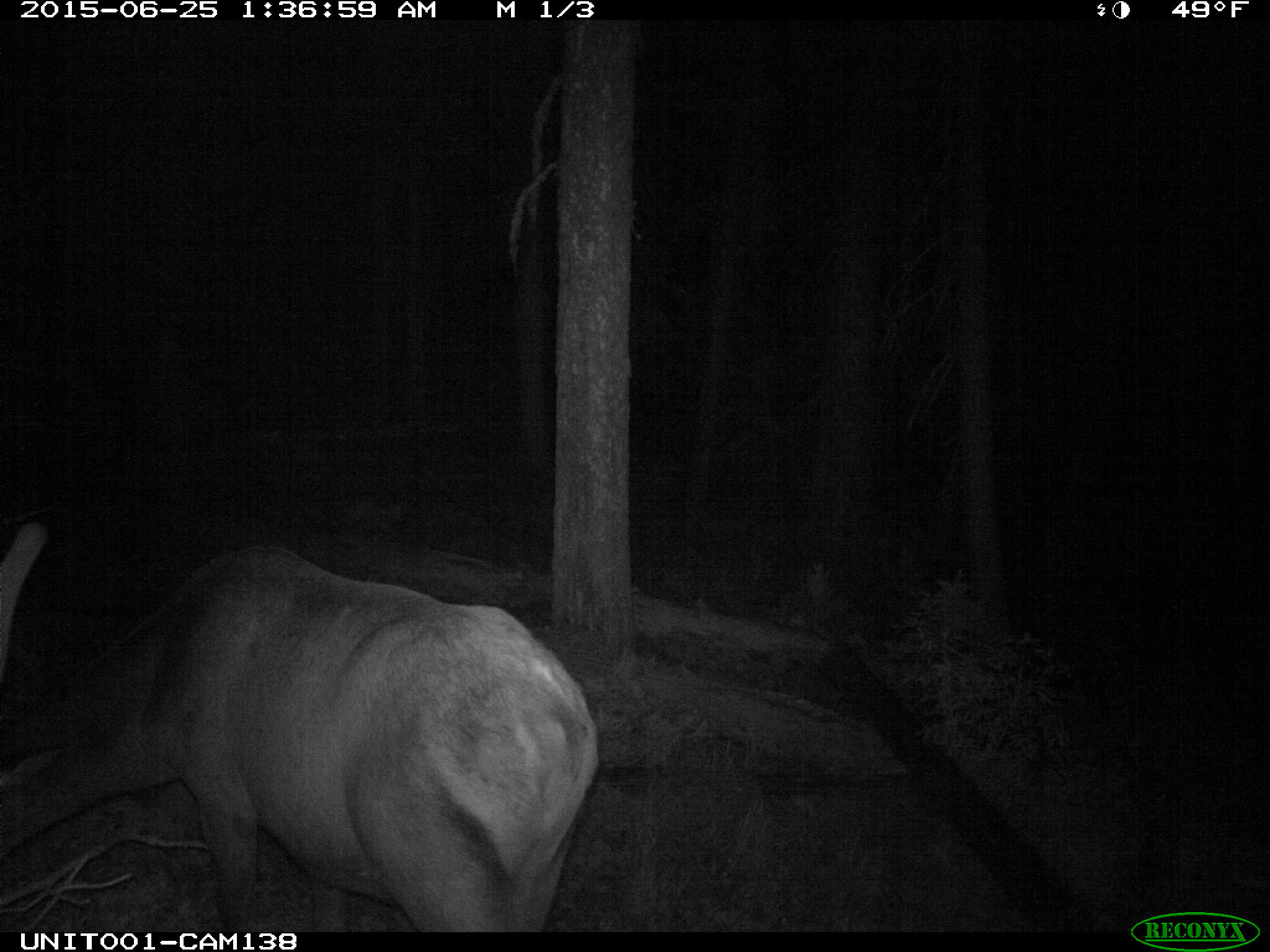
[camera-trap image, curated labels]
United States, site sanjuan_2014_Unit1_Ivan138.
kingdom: Animalia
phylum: Chordata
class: Mammalia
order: Artiodactyla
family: Cervidae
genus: Cervus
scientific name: Cervus elaphus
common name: red deer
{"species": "Cervus elaphus (red deer)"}